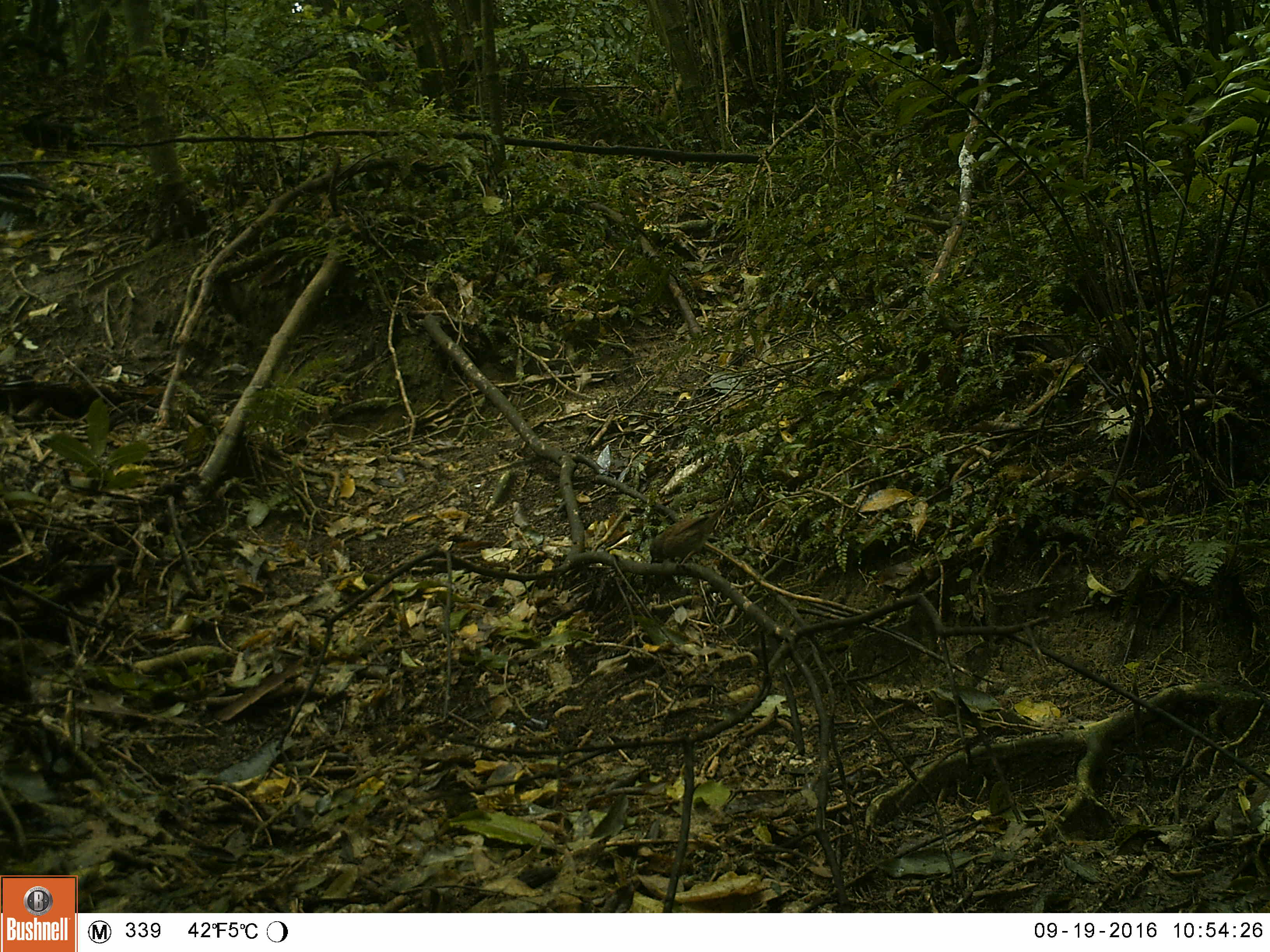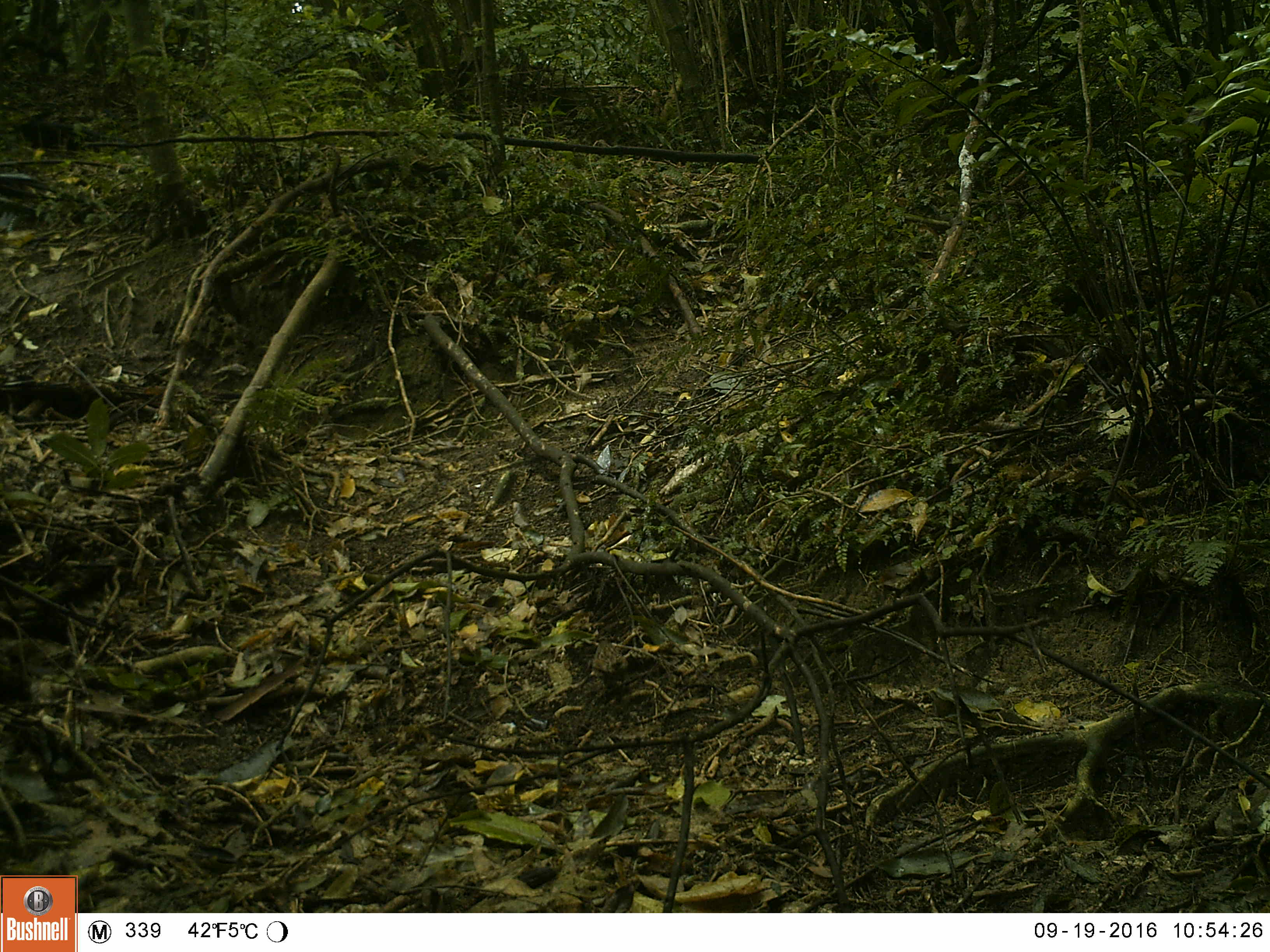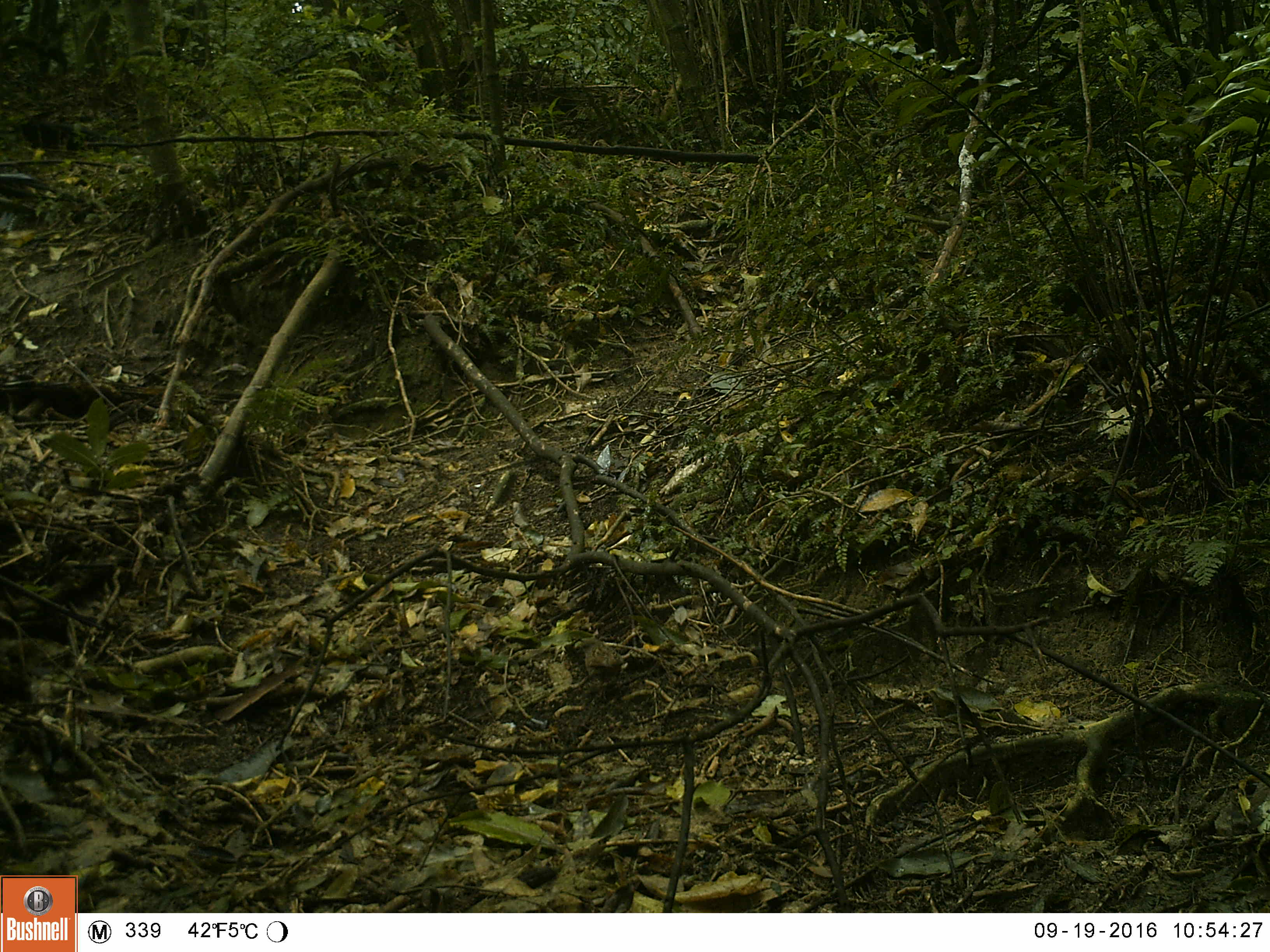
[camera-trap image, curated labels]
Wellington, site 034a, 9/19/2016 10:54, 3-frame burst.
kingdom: Animalia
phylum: Chordata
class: Aves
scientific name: Aves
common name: bird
Bird (Aves).